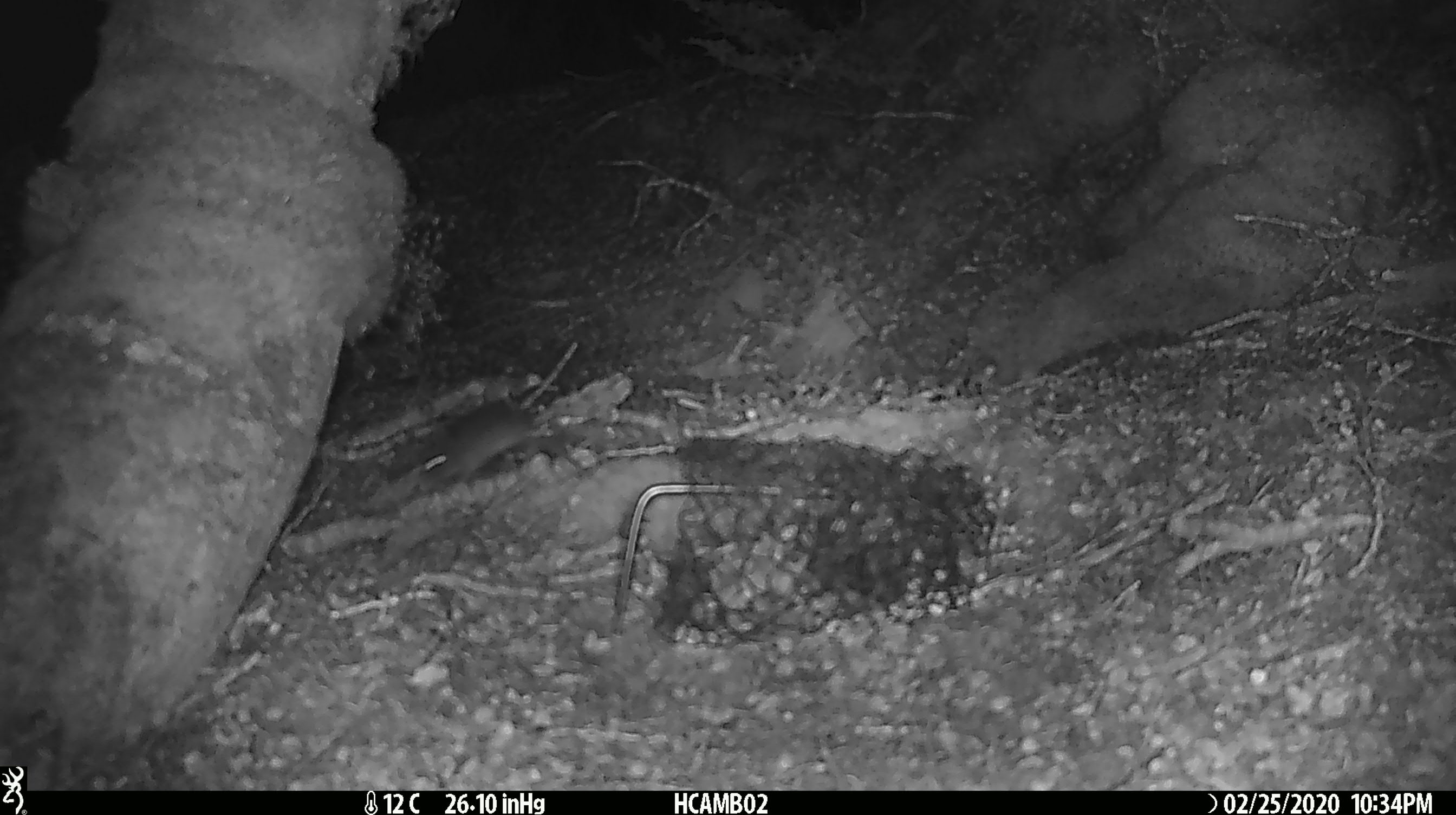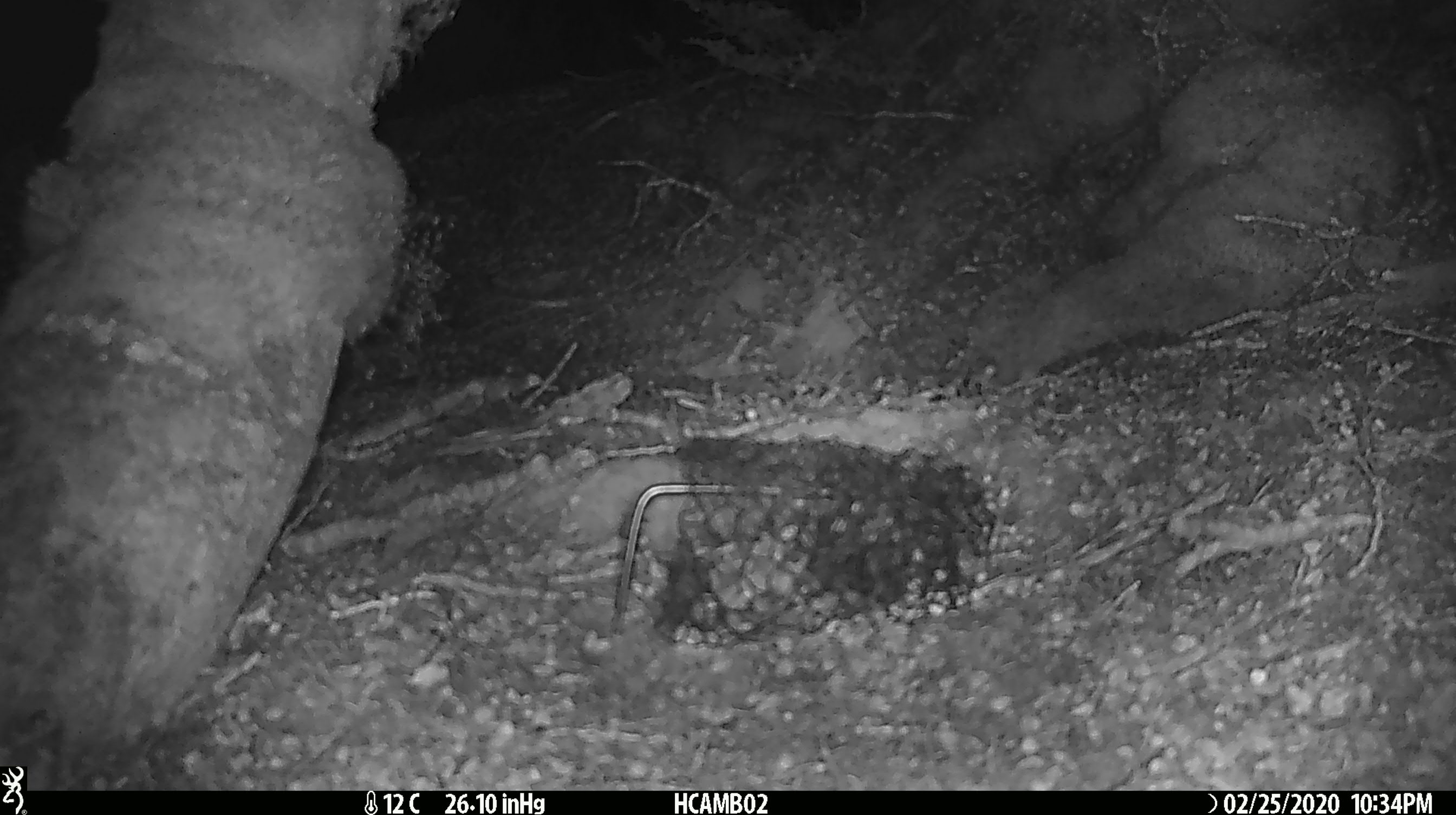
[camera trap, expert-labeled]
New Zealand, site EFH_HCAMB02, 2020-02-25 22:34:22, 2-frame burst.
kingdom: Animalia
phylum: Chordata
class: Mammalia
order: Rodentia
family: Muridae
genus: Mus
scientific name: Mus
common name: mouse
Mouse (Mus).